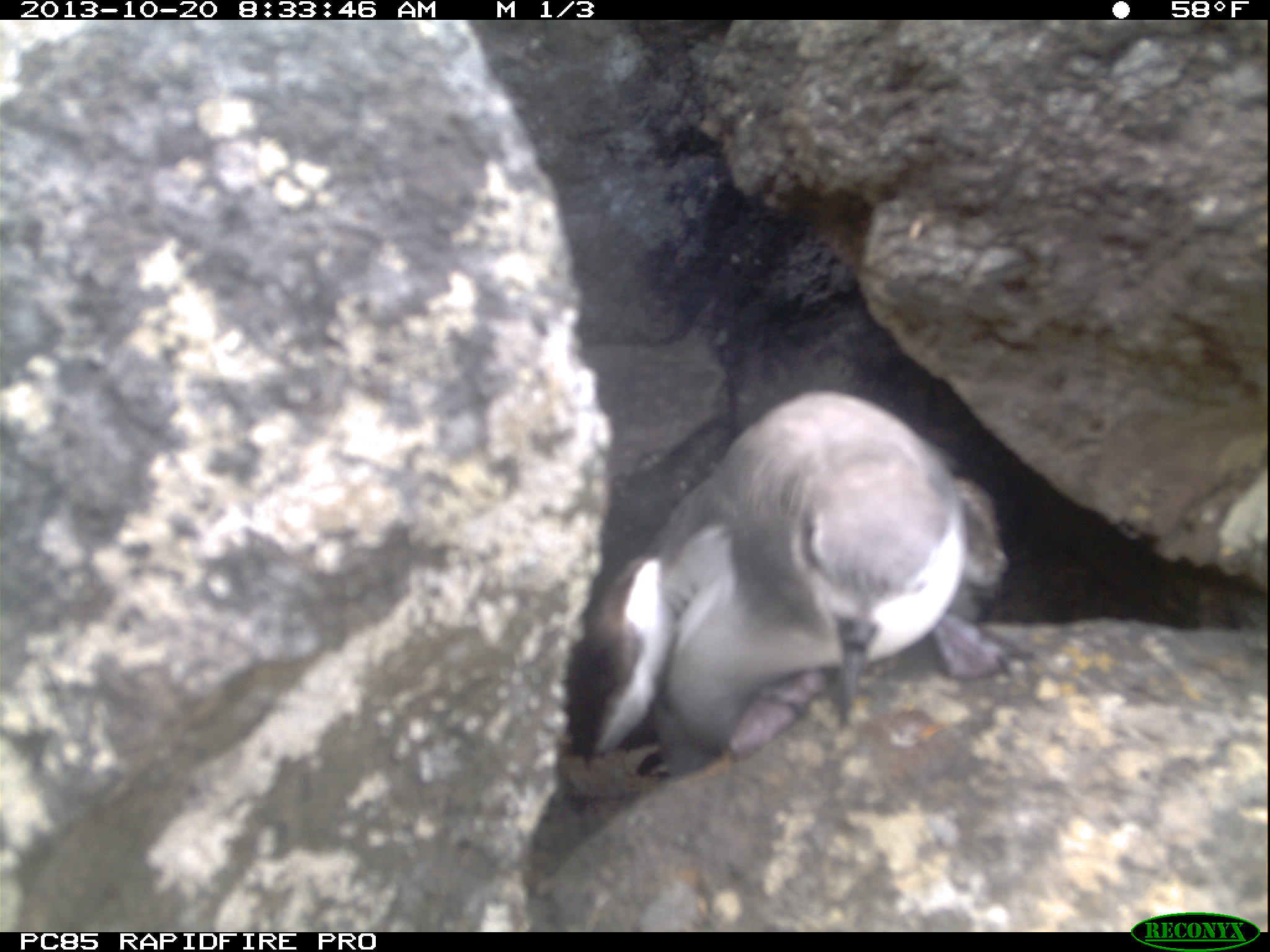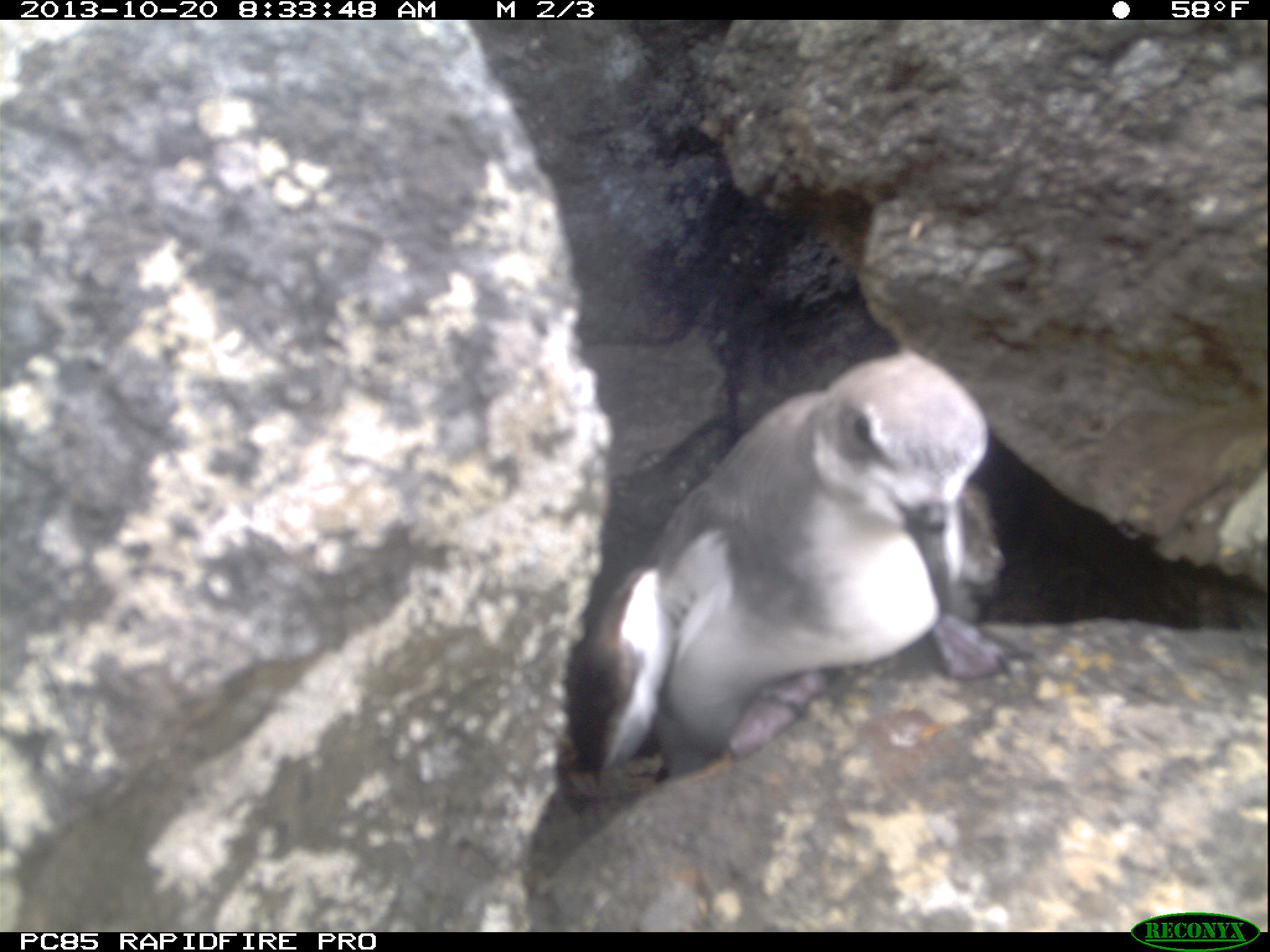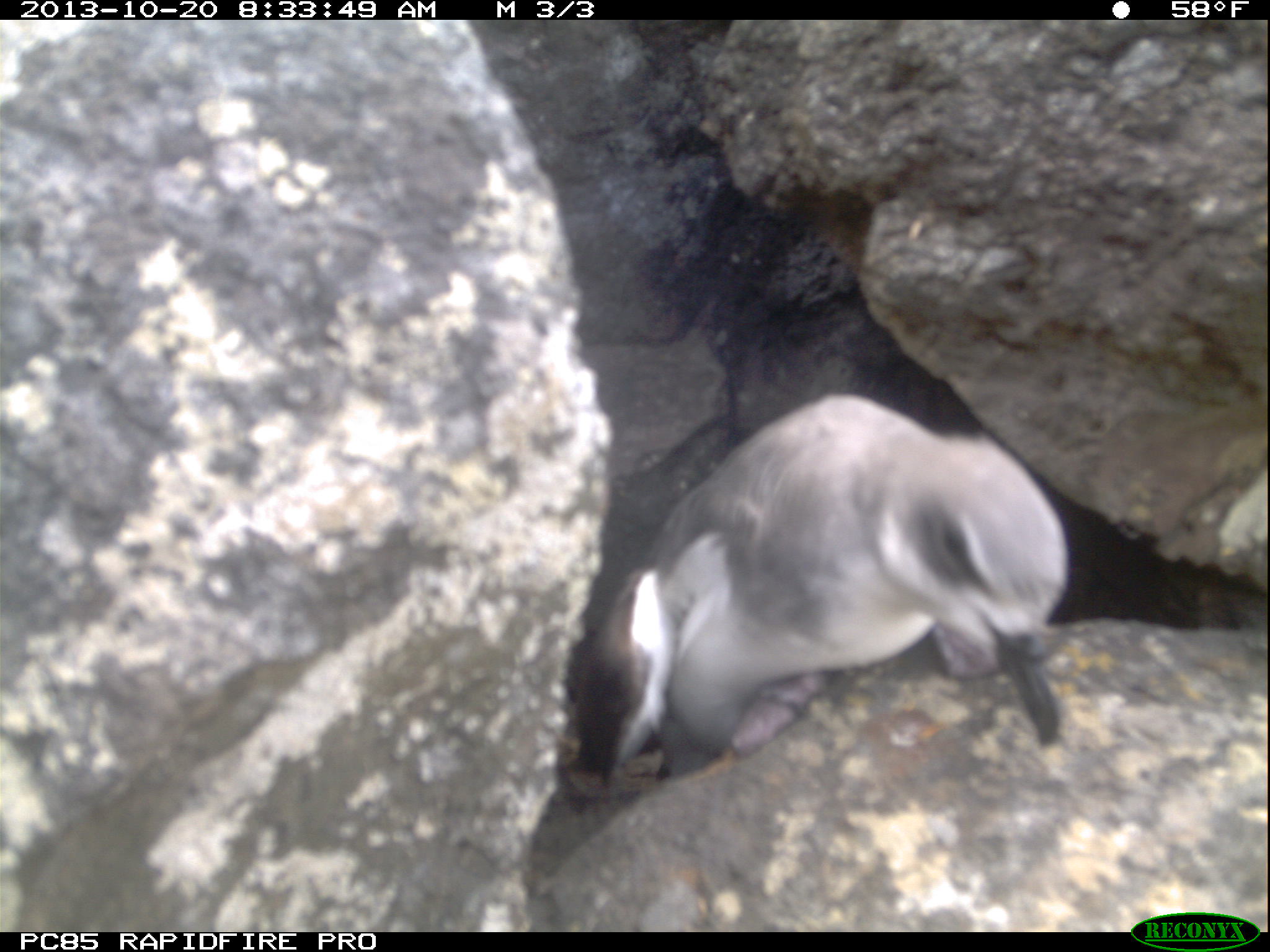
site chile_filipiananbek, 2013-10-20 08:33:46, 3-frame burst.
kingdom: Animalia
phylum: Chordata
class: Aves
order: Procellariiformes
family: Procellariidae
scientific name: Procellariidae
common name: petrel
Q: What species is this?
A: Petrel (Procellariidae).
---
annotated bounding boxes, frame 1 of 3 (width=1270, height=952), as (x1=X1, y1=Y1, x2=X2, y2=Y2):
petrel: (x1=557, y1=394, x2=1008, y2=800)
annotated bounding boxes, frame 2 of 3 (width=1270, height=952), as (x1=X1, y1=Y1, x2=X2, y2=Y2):
petrel: (x1=556, y1=354, x2=1014, y2=814)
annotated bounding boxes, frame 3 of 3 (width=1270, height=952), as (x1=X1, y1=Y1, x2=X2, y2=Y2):
petrel: (x1=558, y1=395, x2=1073, y2=791)